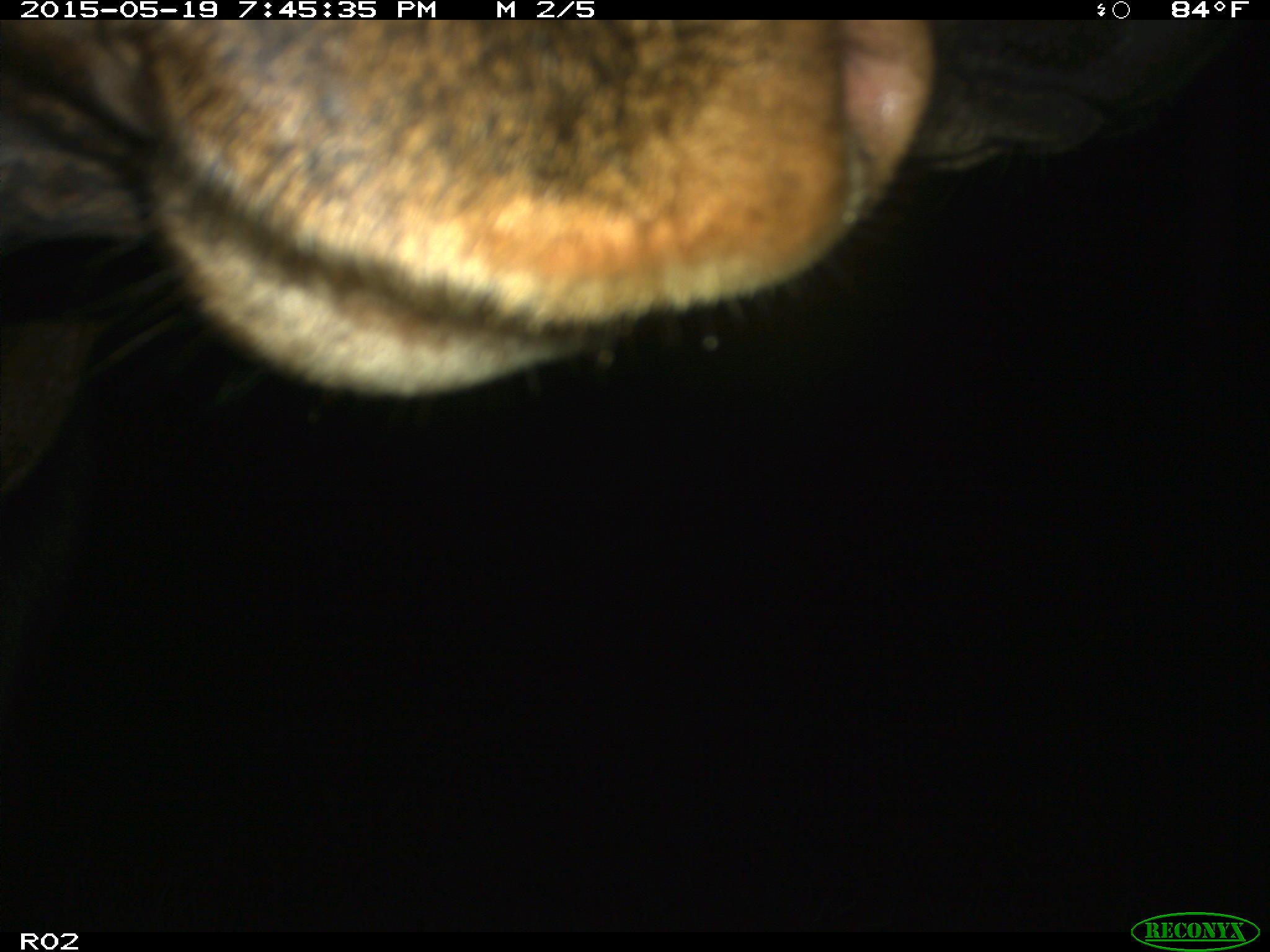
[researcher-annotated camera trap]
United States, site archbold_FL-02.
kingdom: Animalia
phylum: Chordata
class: Mammalia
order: Artiodactyla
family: Bovidae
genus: Bos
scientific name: Bos taurus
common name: domestic cow